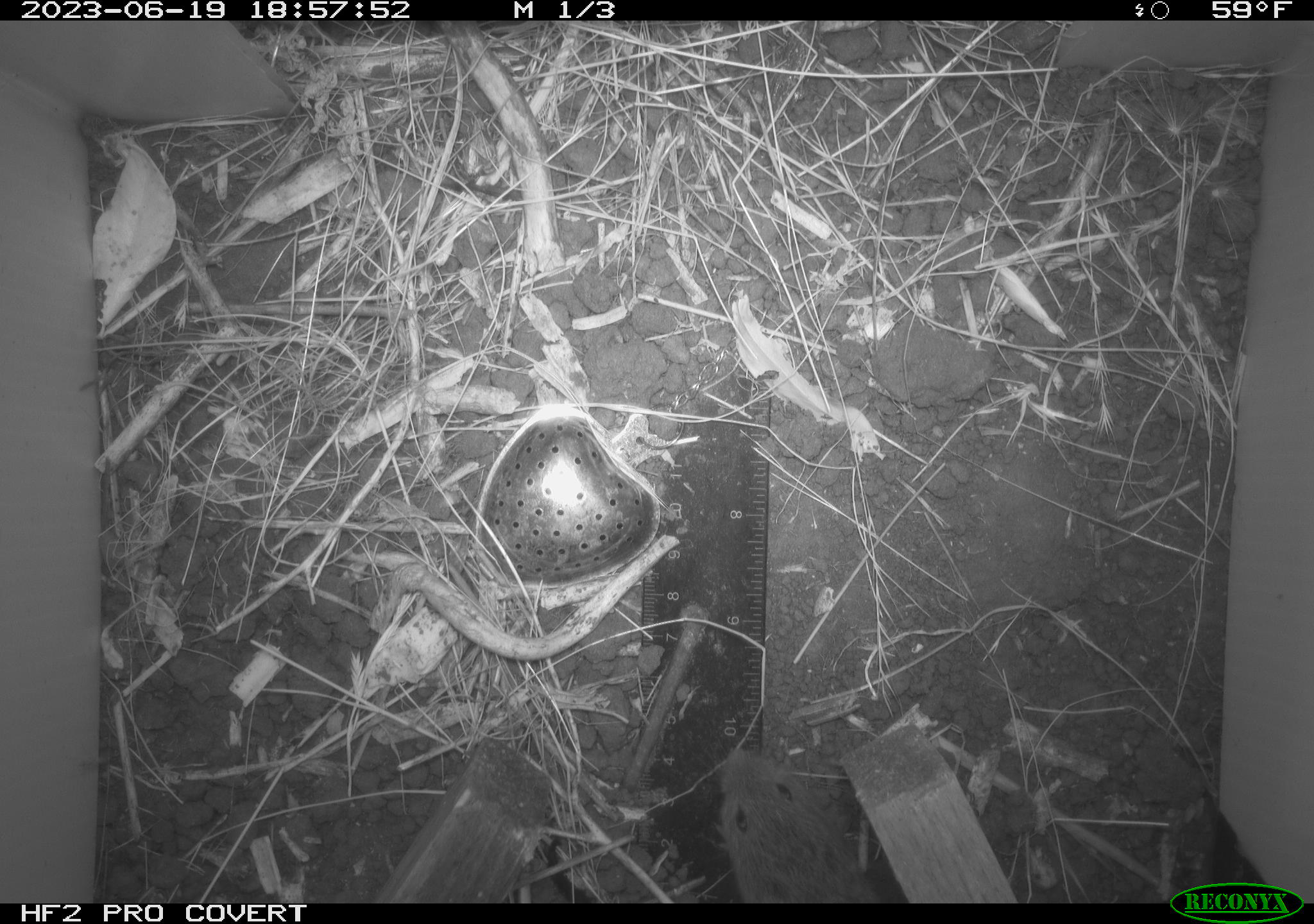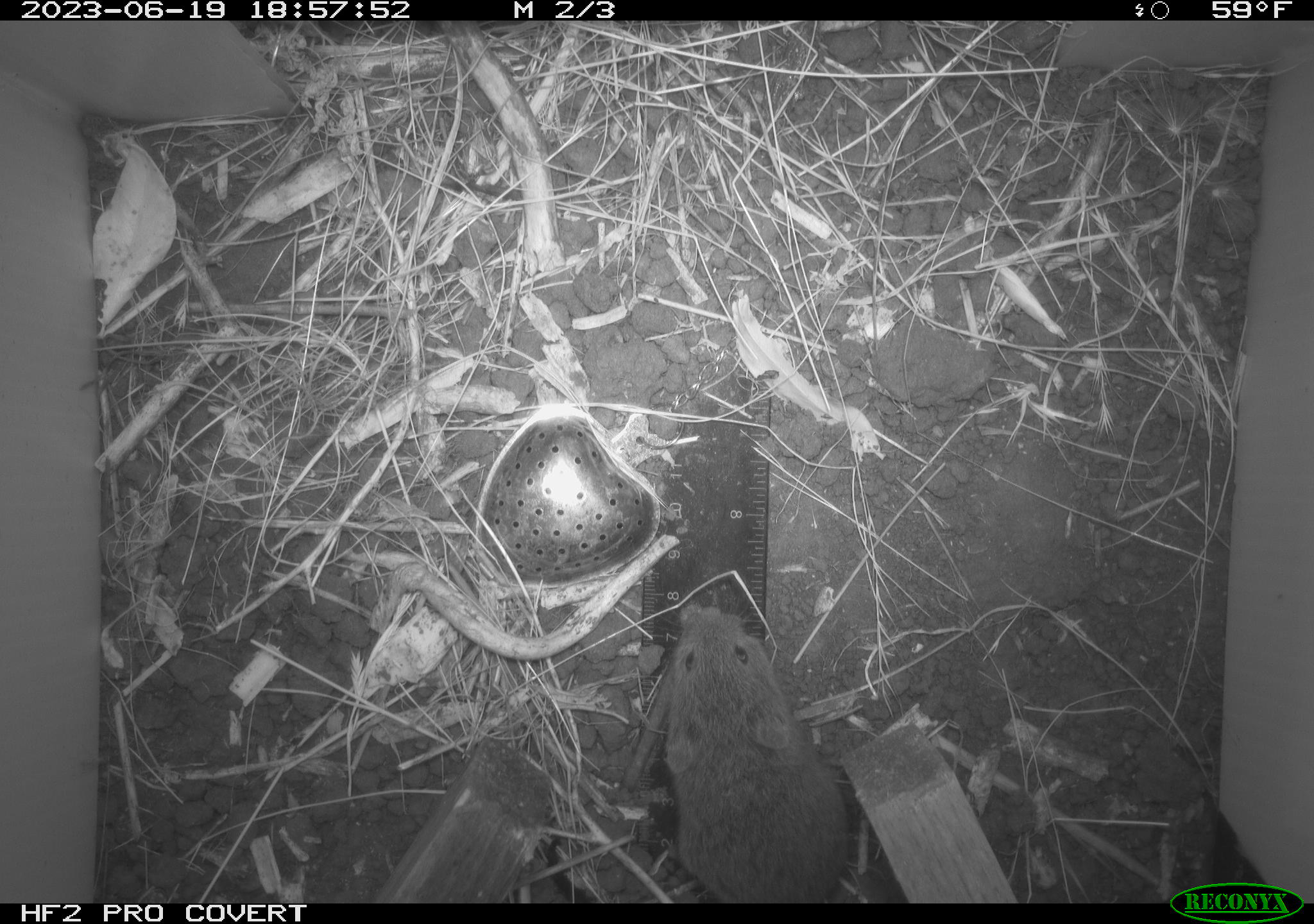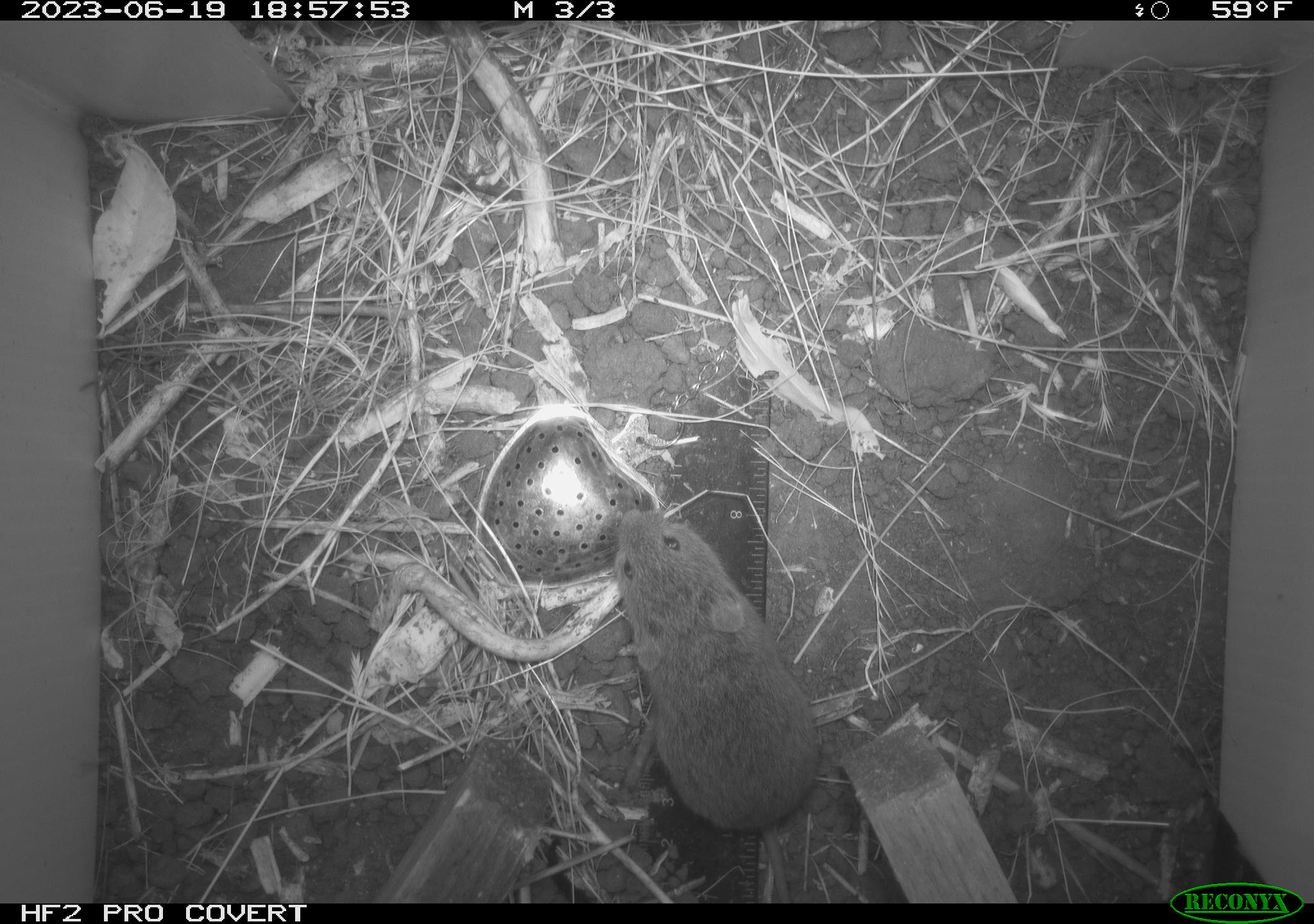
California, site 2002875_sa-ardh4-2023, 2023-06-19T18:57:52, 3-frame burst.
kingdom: Animalia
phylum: Chordata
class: Mammalia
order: Rodentia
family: Cricetidae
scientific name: Arvicolinae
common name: voles, lemmings, and muskrats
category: arvicolinae subfamily